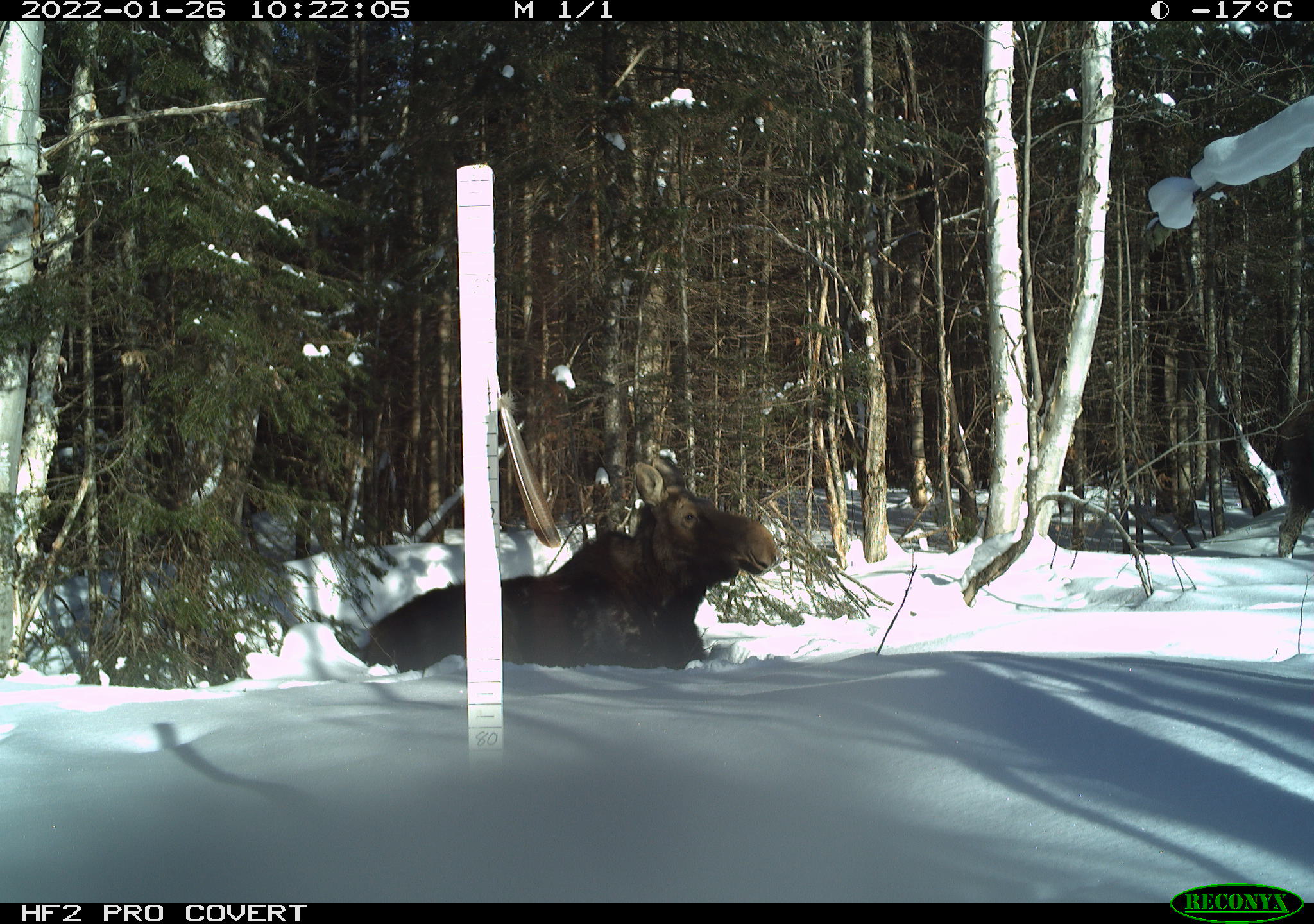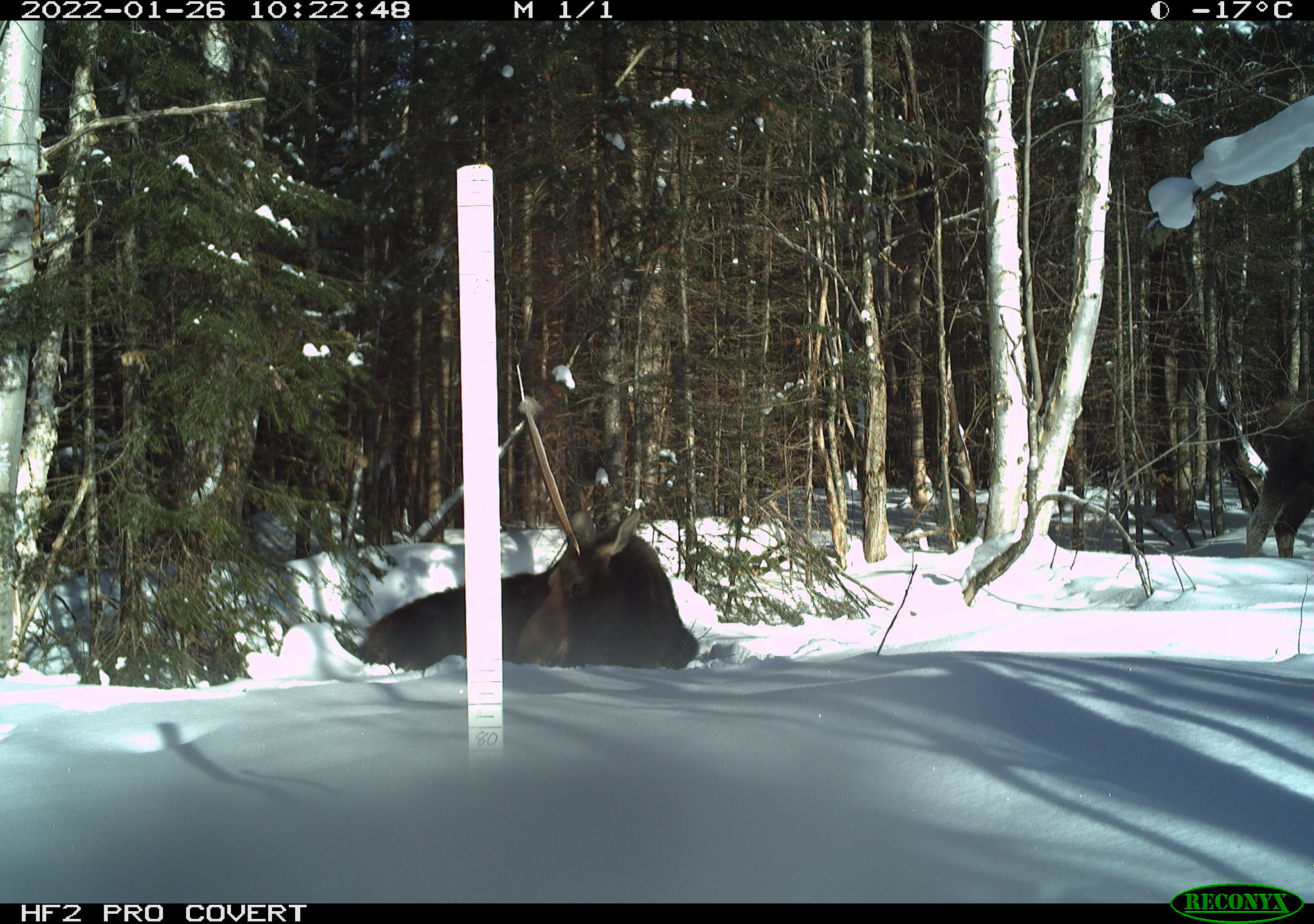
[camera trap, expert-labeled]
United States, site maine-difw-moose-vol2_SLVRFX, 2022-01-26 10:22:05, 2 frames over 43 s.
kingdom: Animalia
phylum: Chordata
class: Mammalia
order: Artiodactyla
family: Cervidae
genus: Alces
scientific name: Alces alces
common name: moose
Moose (Alces alces).